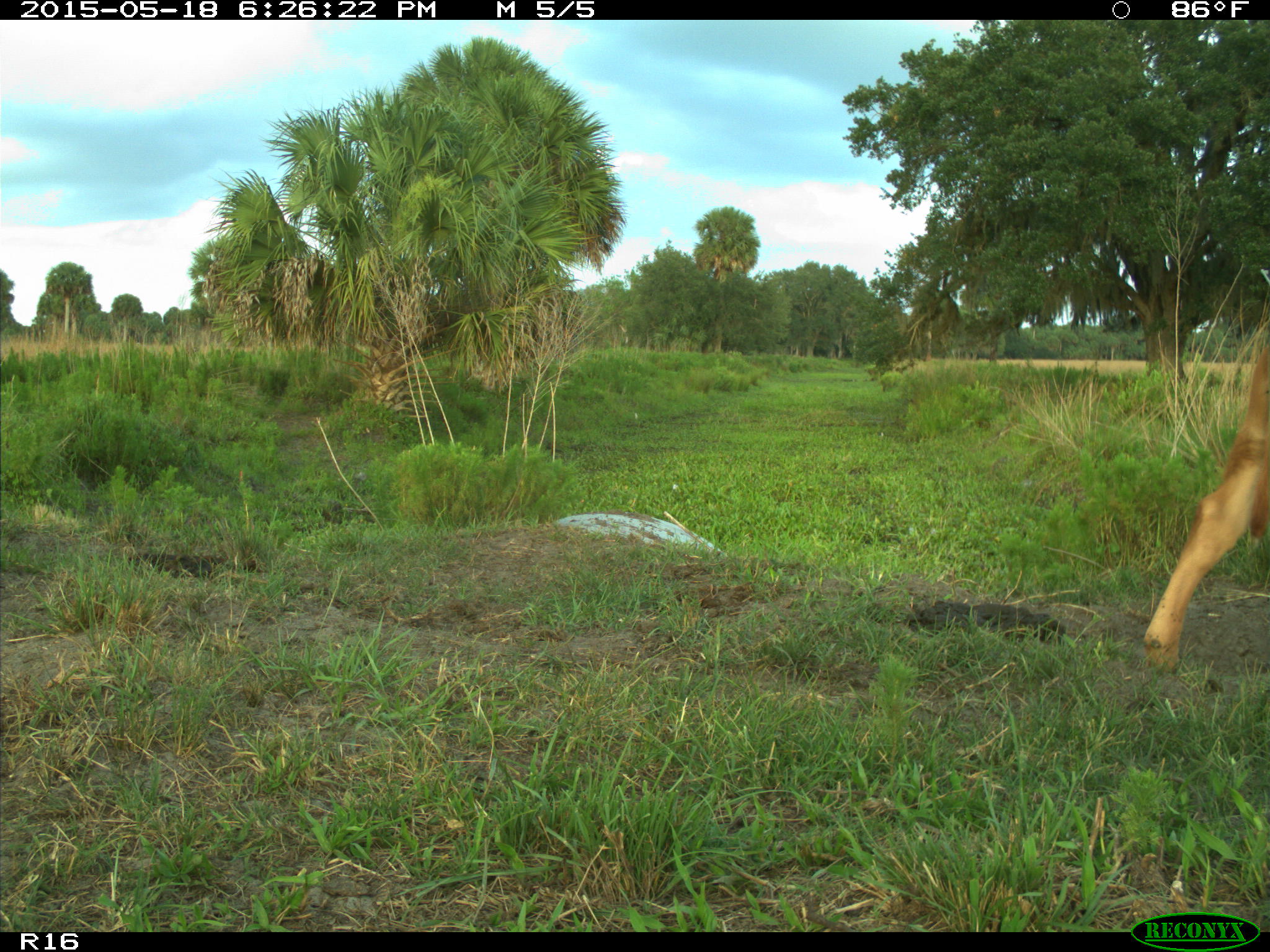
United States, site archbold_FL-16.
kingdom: Animalia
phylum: Chordata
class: Mammalia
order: Artiodactyla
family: Bovidae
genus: Bos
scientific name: Bos taurus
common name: domestic cow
Bos taurus (domestic cow).